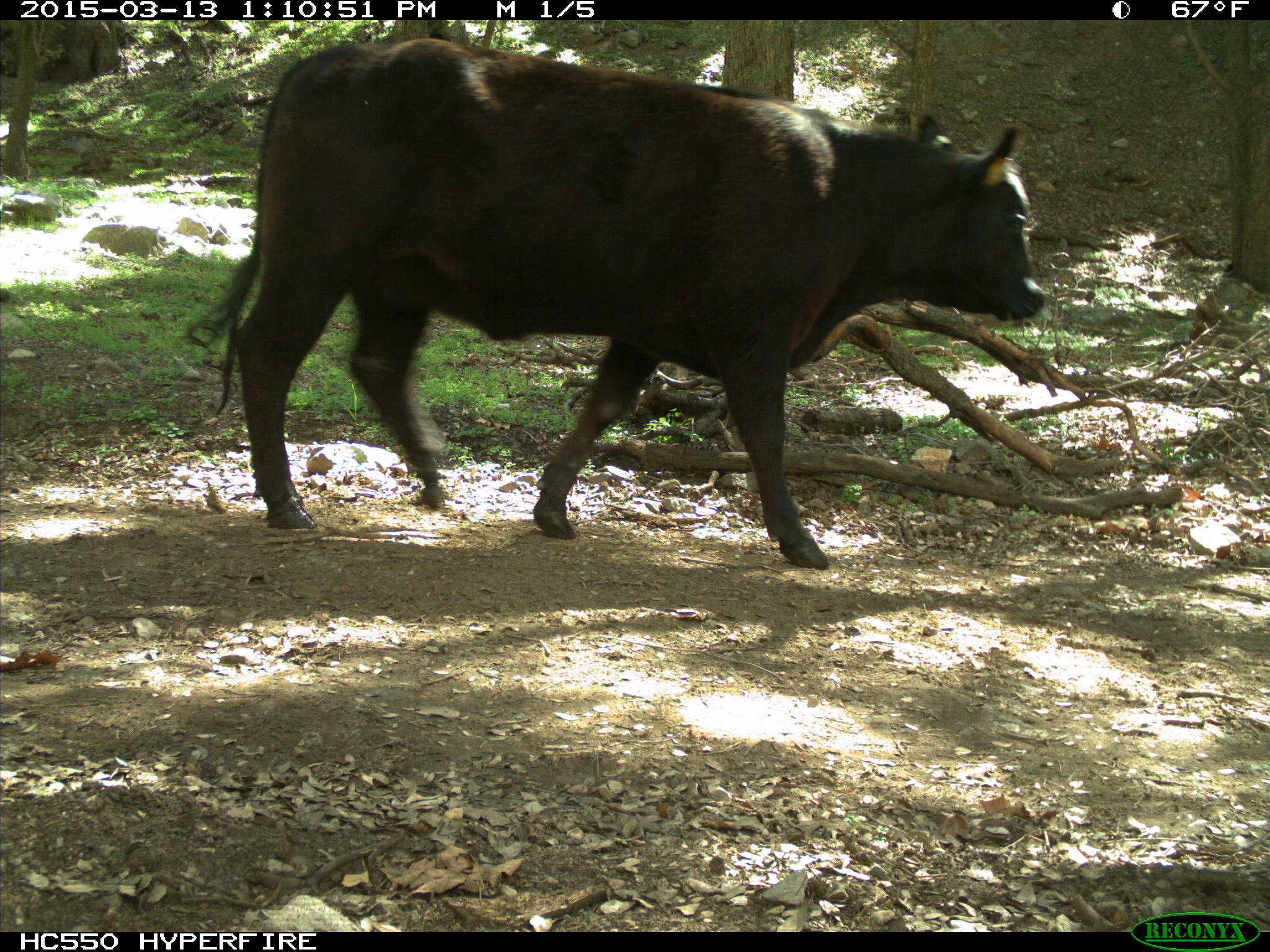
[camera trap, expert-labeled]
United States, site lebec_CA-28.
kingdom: Animalia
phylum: Chordata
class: Mammalia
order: Artiodactyla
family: Bovidae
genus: Bos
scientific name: Bos taurus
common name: domestic cow